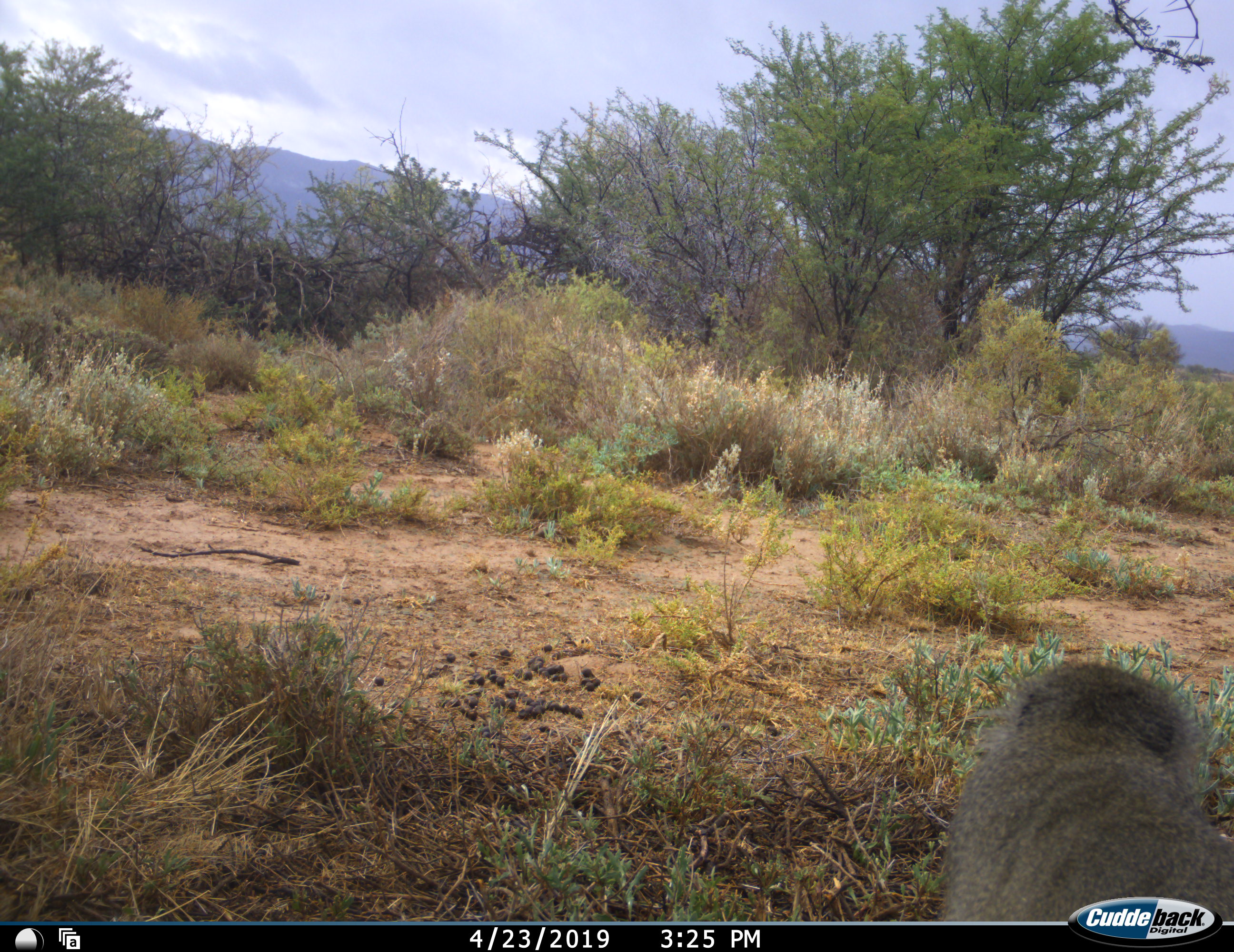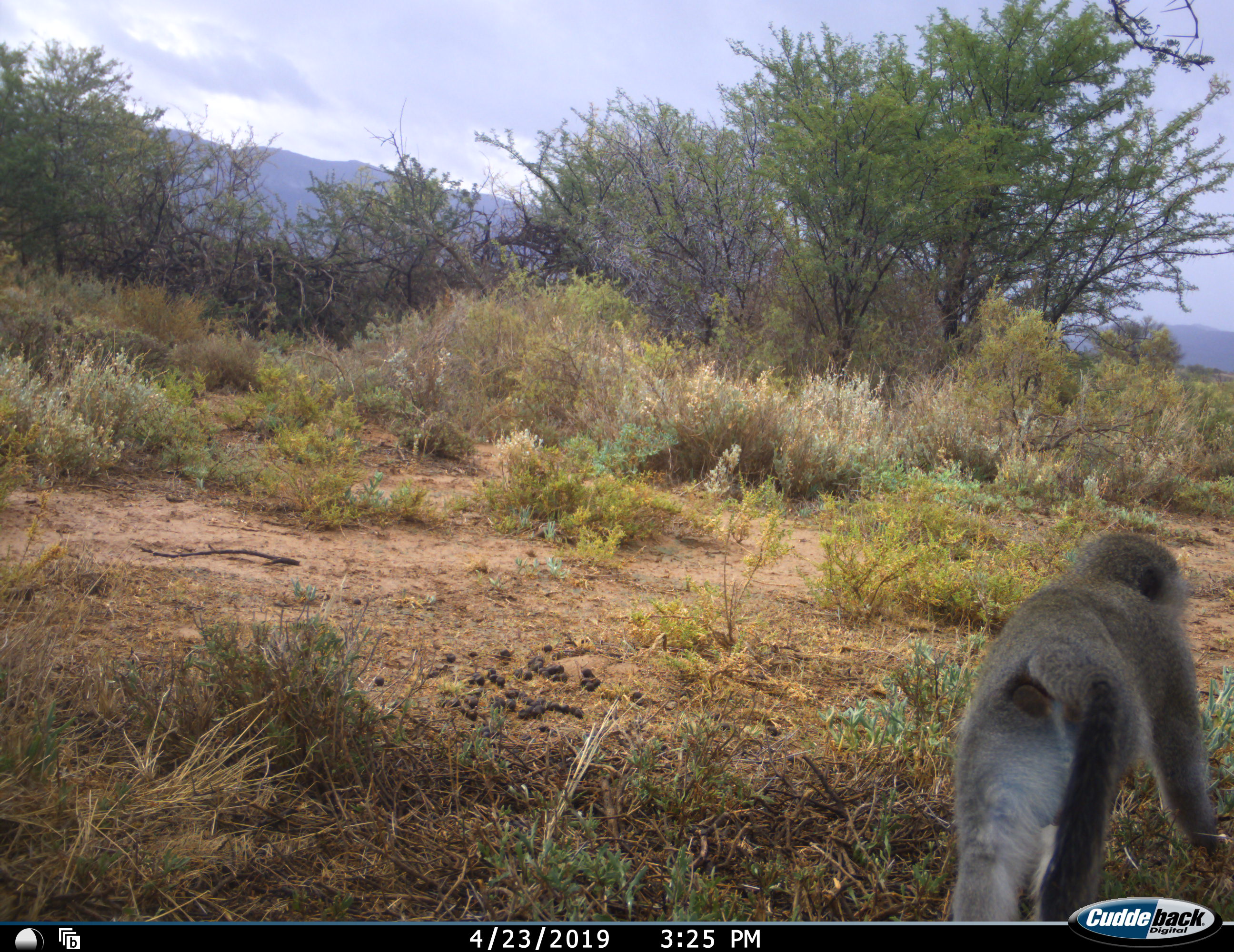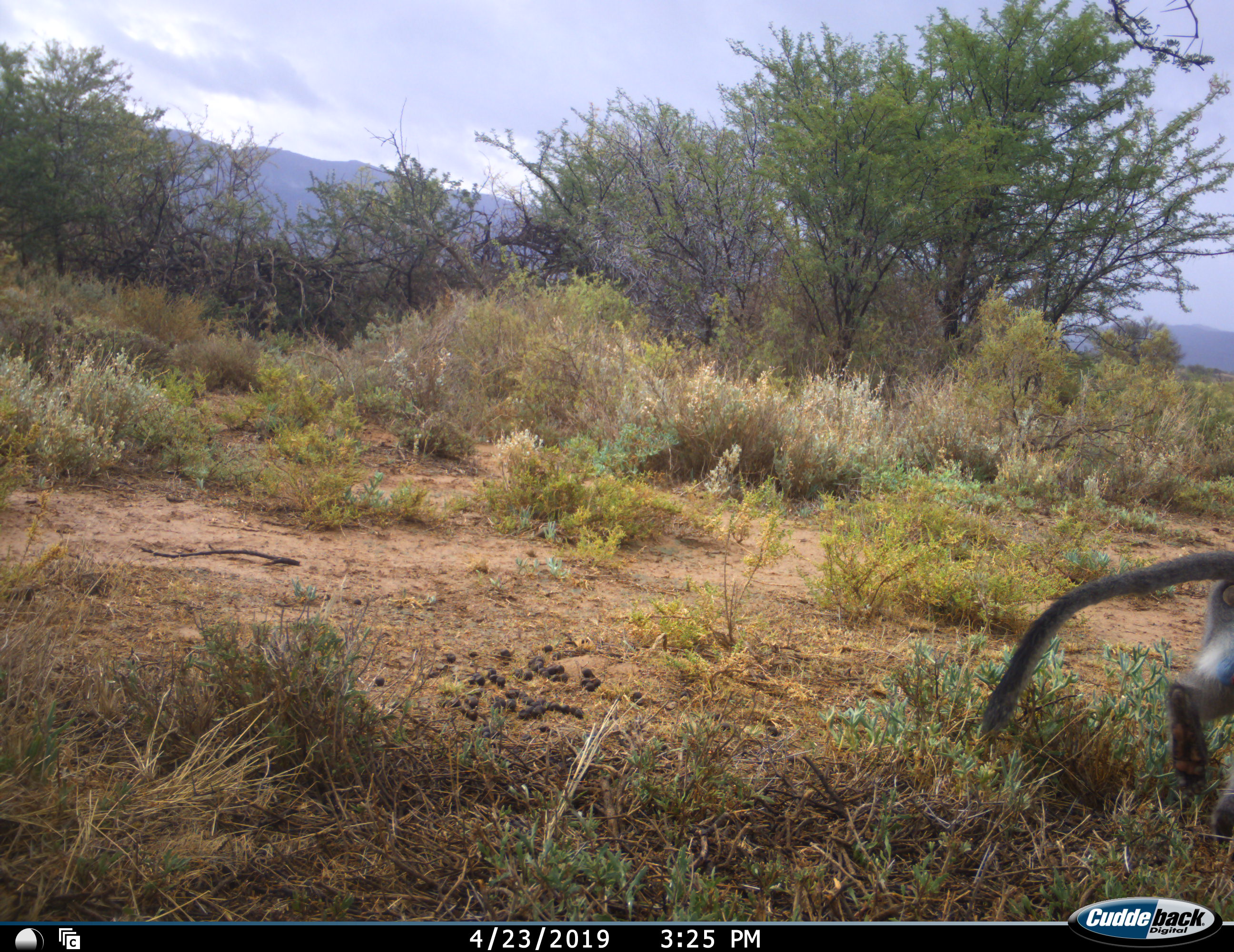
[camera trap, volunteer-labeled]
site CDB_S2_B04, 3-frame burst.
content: unidentified animal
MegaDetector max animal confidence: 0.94